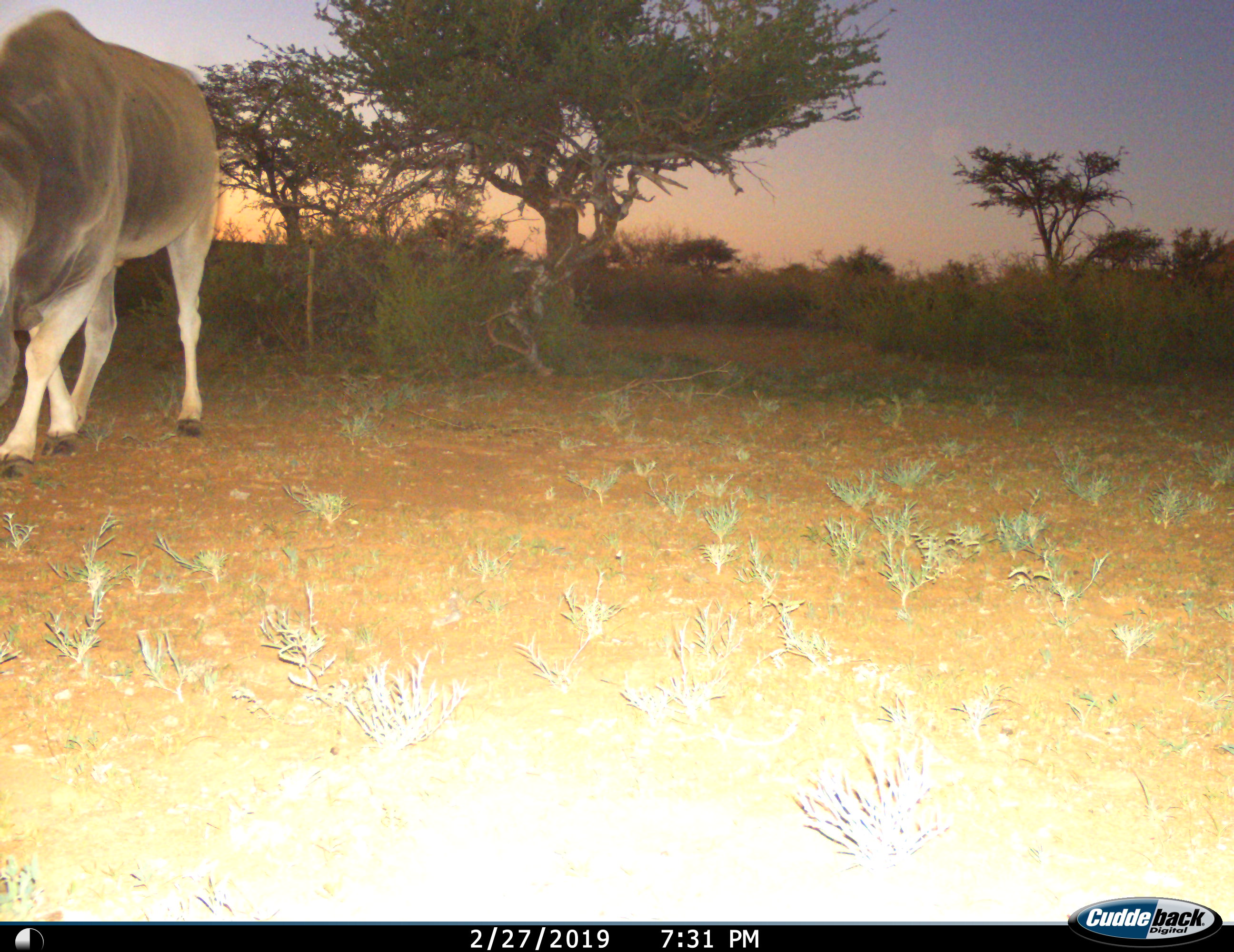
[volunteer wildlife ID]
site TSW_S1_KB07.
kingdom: Animalia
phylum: Chordata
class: Mammalia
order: Artiodactyla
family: Bovidae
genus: Tragelaphus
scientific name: Tragelaphus oryx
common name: eland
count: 1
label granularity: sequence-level